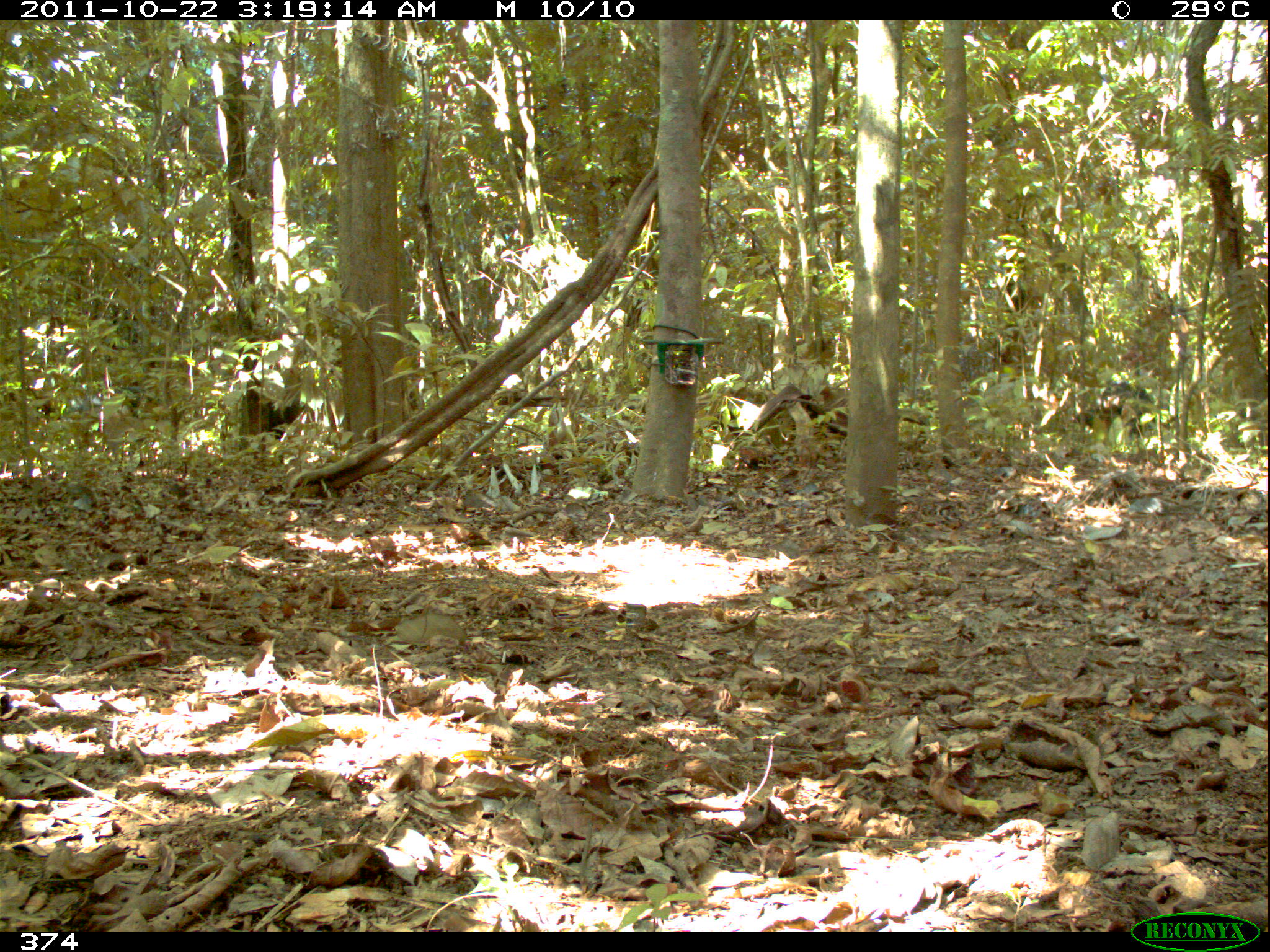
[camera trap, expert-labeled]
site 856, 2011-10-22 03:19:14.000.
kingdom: Animalia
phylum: Chordata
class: Mammalia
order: Artiodactyla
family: Tayassuidae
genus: Tayassu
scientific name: Tayassu pecari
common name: white-lipped peccary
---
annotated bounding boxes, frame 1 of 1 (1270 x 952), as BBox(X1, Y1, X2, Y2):
tayassu pecari: BBox(244, 383, 305, 442)